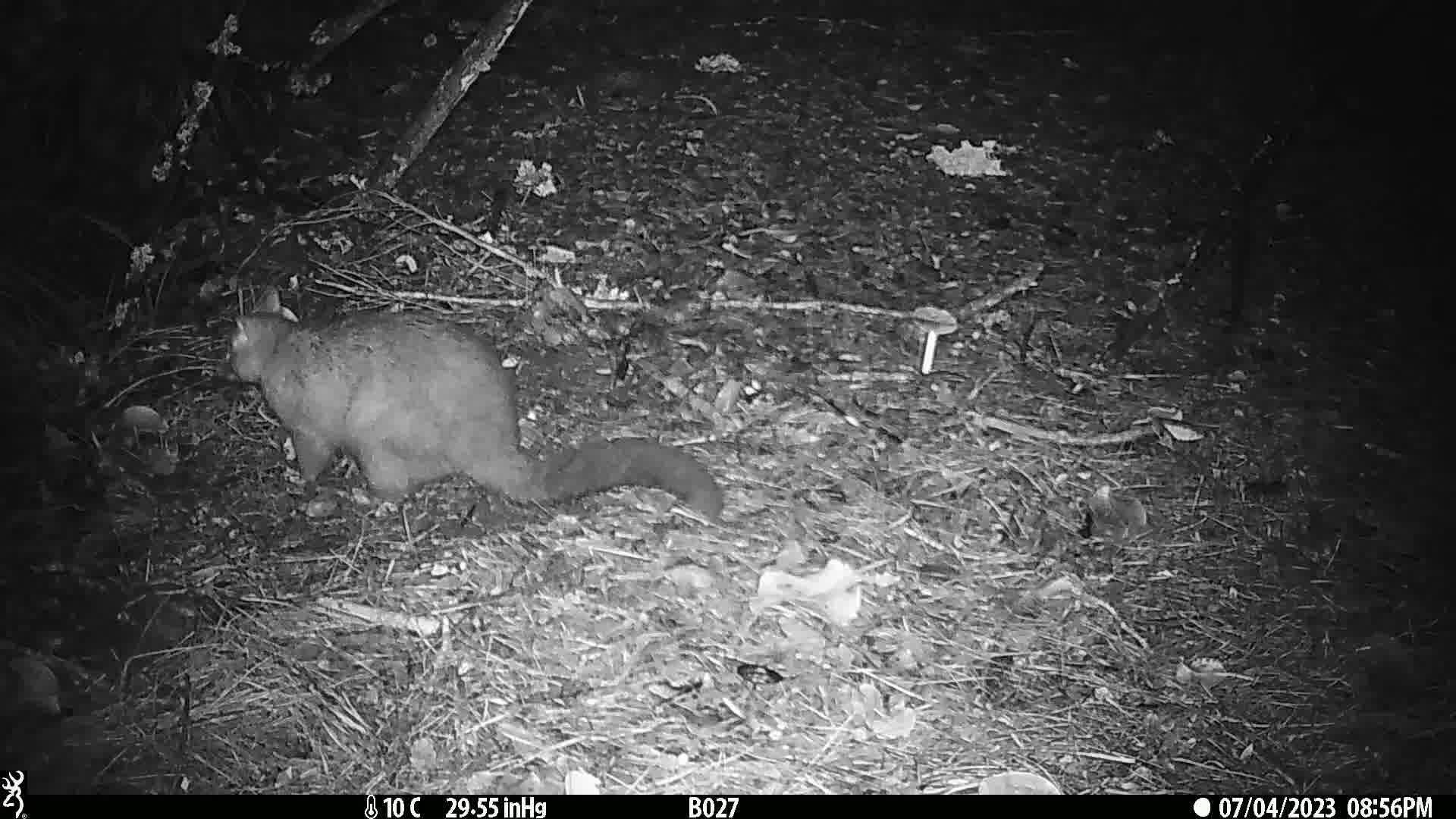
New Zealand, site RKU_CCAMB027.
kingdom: Animalia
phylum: Chordata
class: Mammalia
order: Diprotodontia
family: Phalangeridae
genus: Trichosurus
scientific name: Trichosurus vulpecula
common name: common brushtail possum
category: possum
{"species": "possum (common brushtail possum) (Trichosurus vulpecula)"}